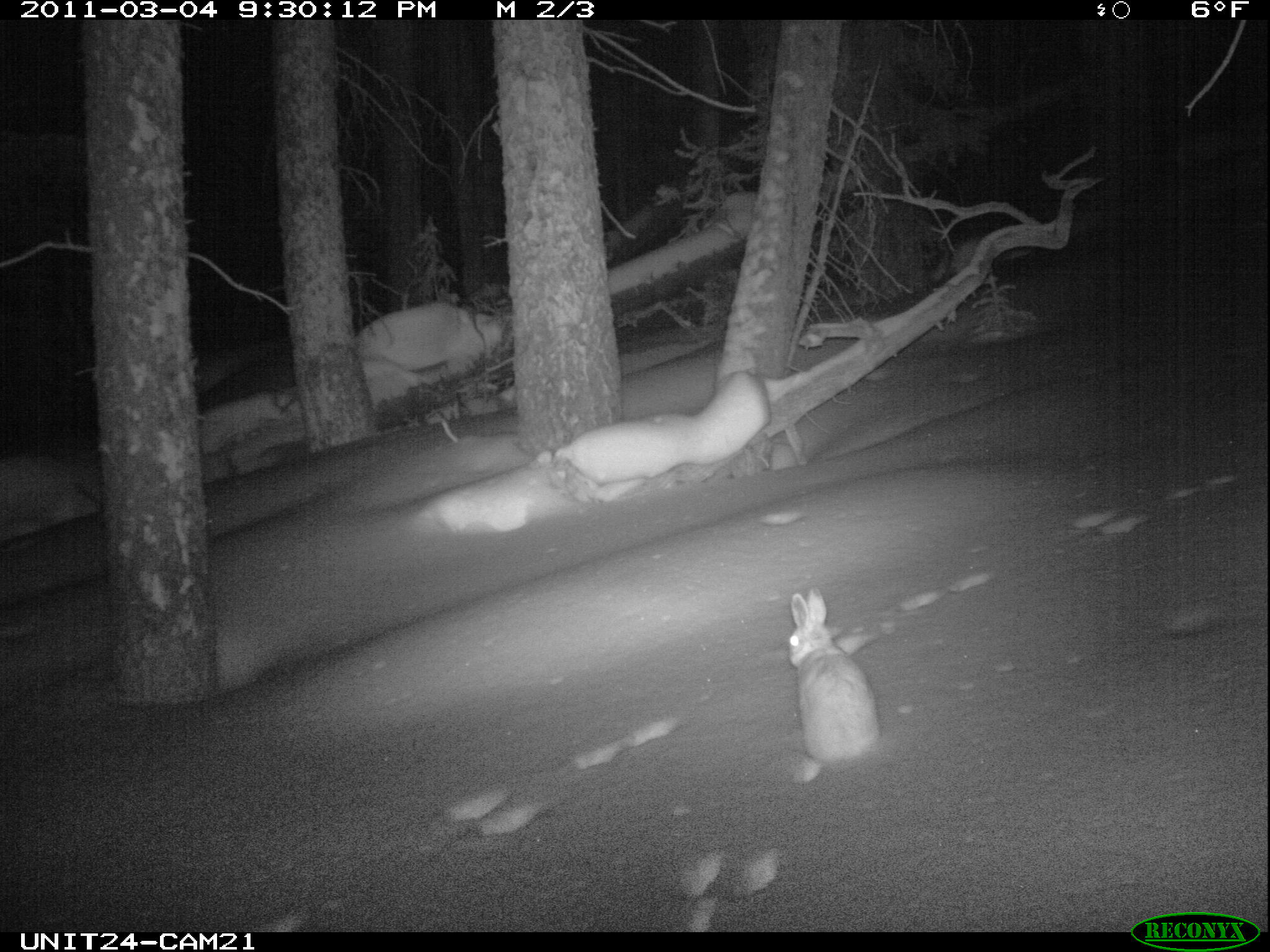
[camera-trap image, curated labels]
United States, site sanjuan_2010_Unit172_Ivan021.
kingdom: Animalia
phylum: Chordata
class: Mammalia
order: Lagomorpha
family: Leporidae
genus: Lepus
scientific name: Lepus americanus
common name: snowshoe hare